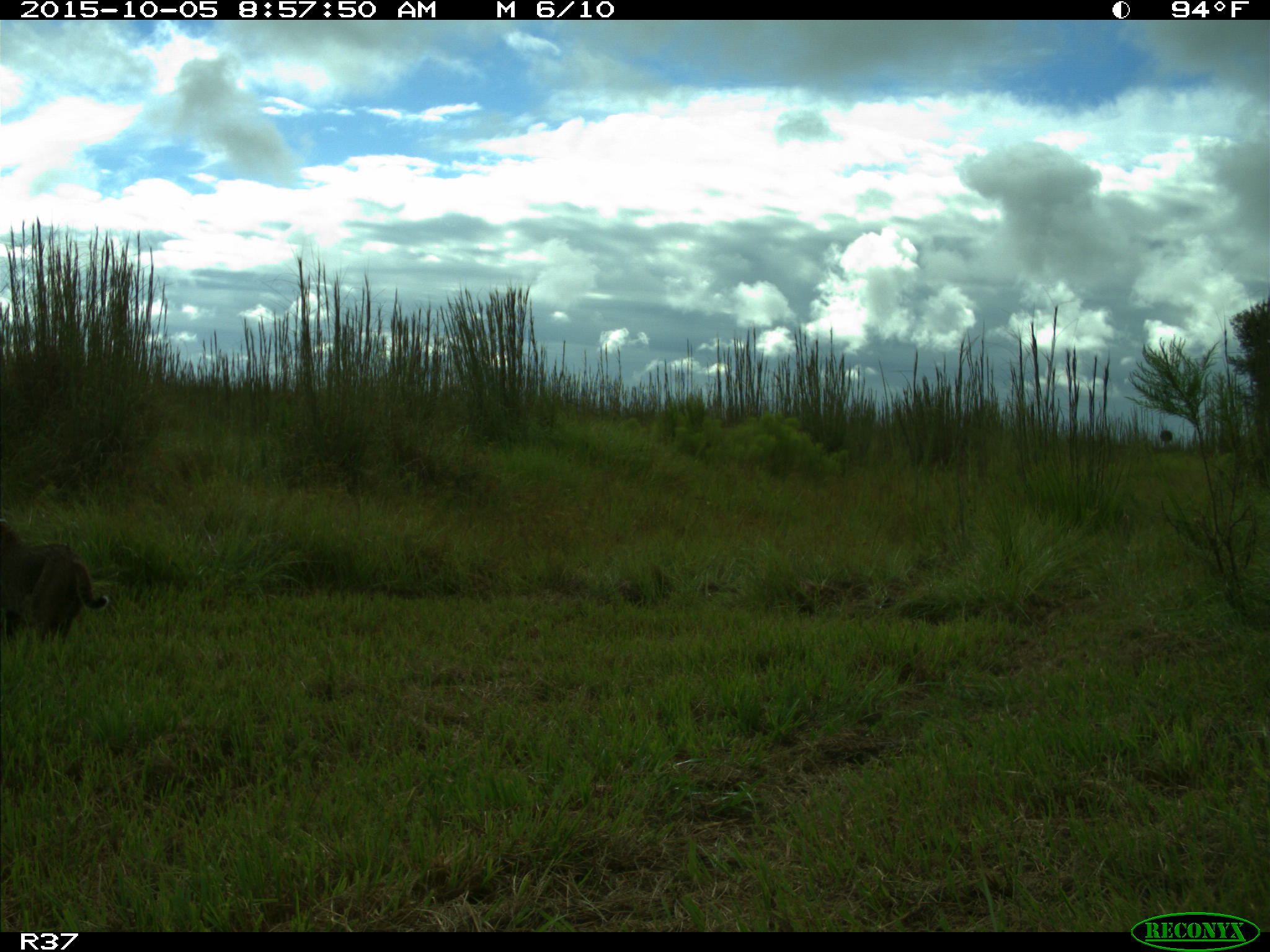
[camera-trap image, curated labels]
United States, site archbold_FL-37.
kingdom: Animalia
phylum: Chordata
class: Mammalia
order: Carnivora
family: Felidae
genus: Lynx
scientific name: Lynx rufus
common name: bobcat